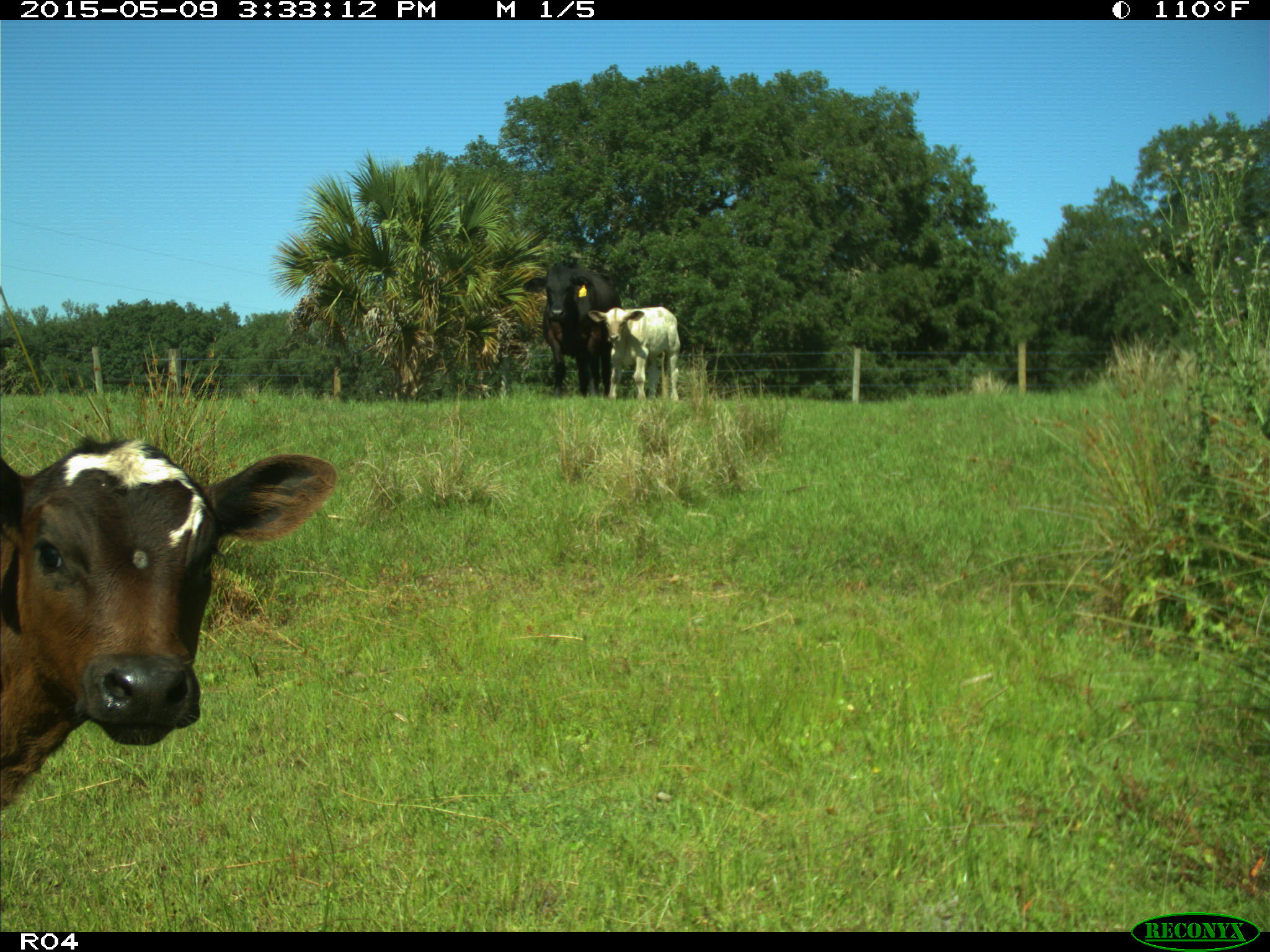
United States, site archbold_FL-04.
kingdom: Animalia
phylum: Chordata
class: Mammalia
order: Artiodactyla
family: Bovidae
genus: Bos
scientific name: Bos taurus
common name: domestic cow